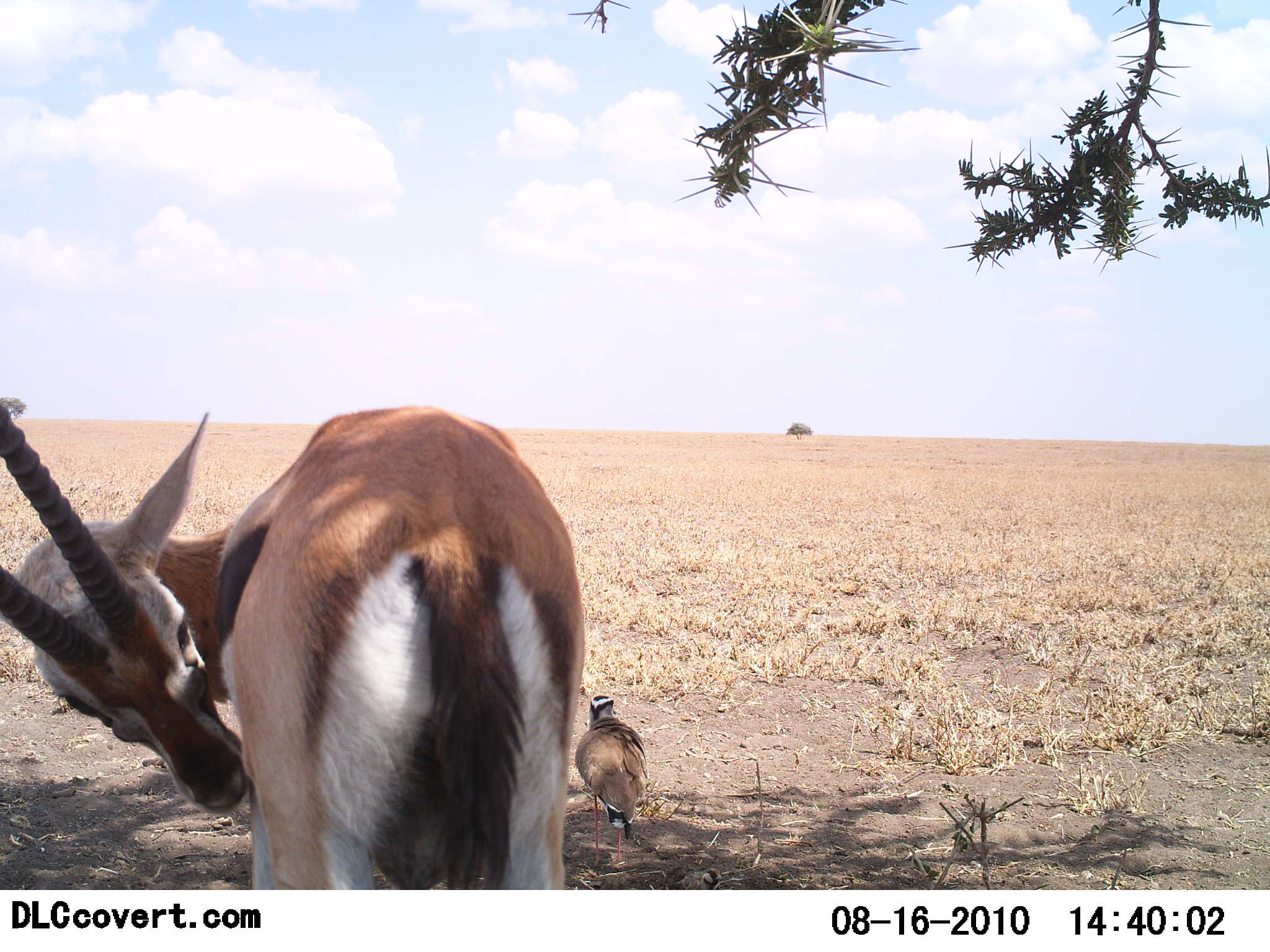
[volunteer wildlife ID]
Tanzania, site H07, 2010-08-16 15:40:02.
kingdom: Animalia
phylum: Chordata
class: Mammalia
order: Artiodactyla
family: Bovidae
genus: Eudorcas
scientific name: Eudorcas thomsonii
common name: thomson's gazelle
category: gazellethomsons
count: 1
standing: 100%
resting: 6%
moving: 0%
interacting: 0%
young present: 0%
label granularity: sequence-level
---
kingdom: Animalia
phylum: Chordata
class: Aves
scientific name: Aves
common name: bird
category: otherbird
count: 1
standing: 100%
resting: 0%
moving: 0%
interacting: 0%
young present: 0%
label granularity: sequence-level